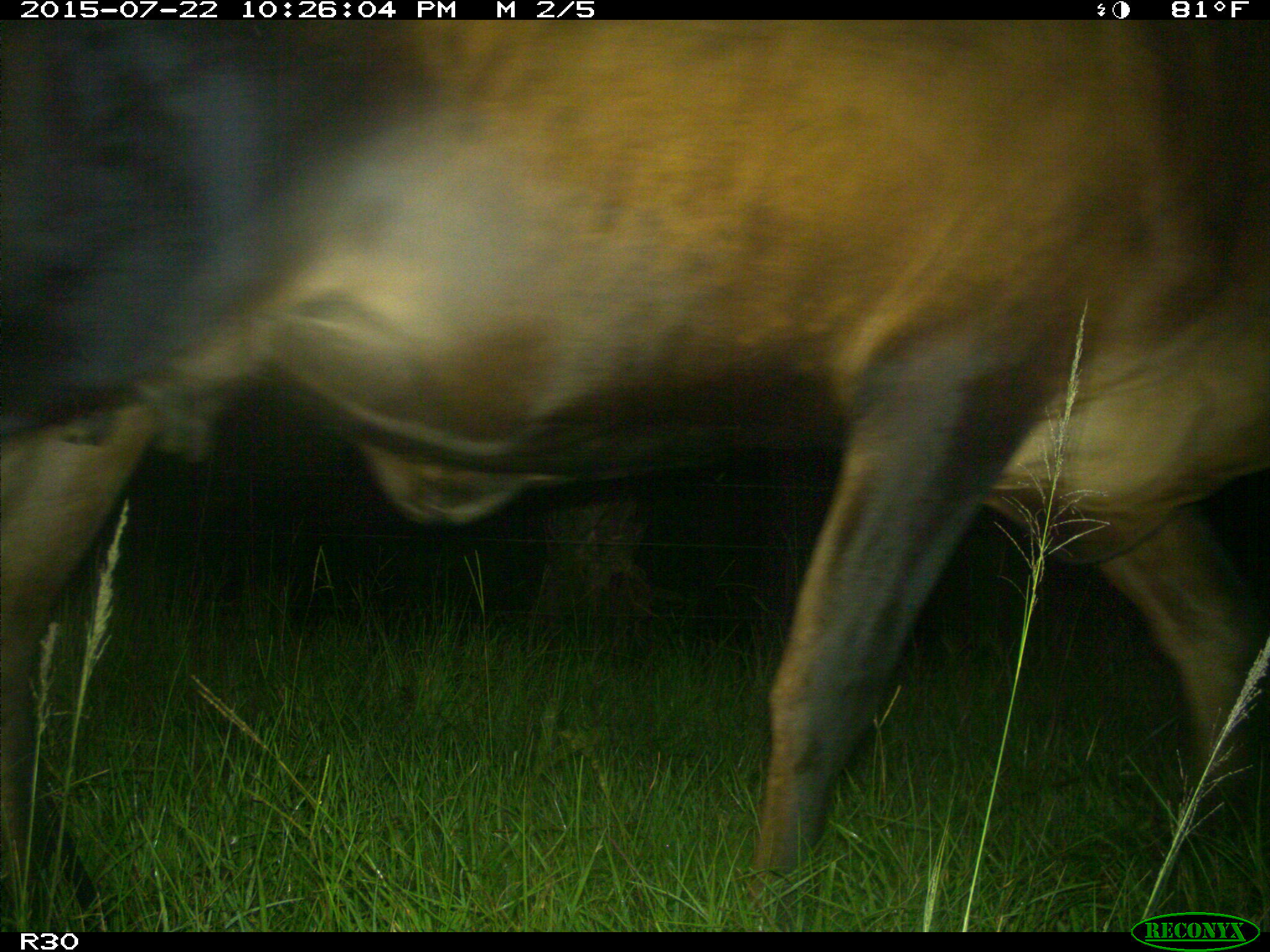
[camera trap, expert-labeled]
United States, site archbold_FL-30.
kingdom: Animalia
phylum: Chordata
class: Mammalia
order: Artiodactyla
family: Bovidae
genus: Bos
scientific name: Bos taurus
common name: domestic cow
Bos taurus (domestic cow).